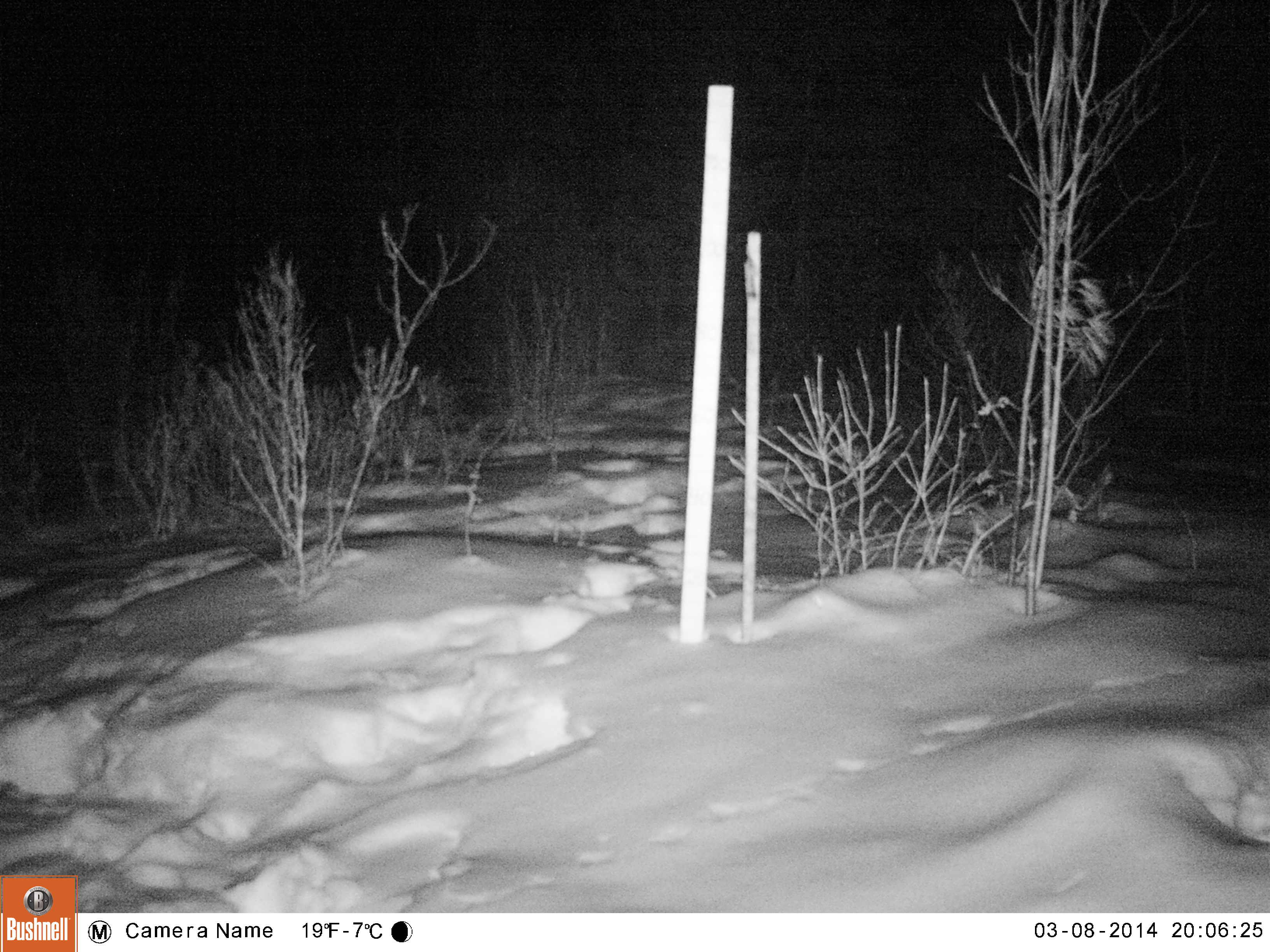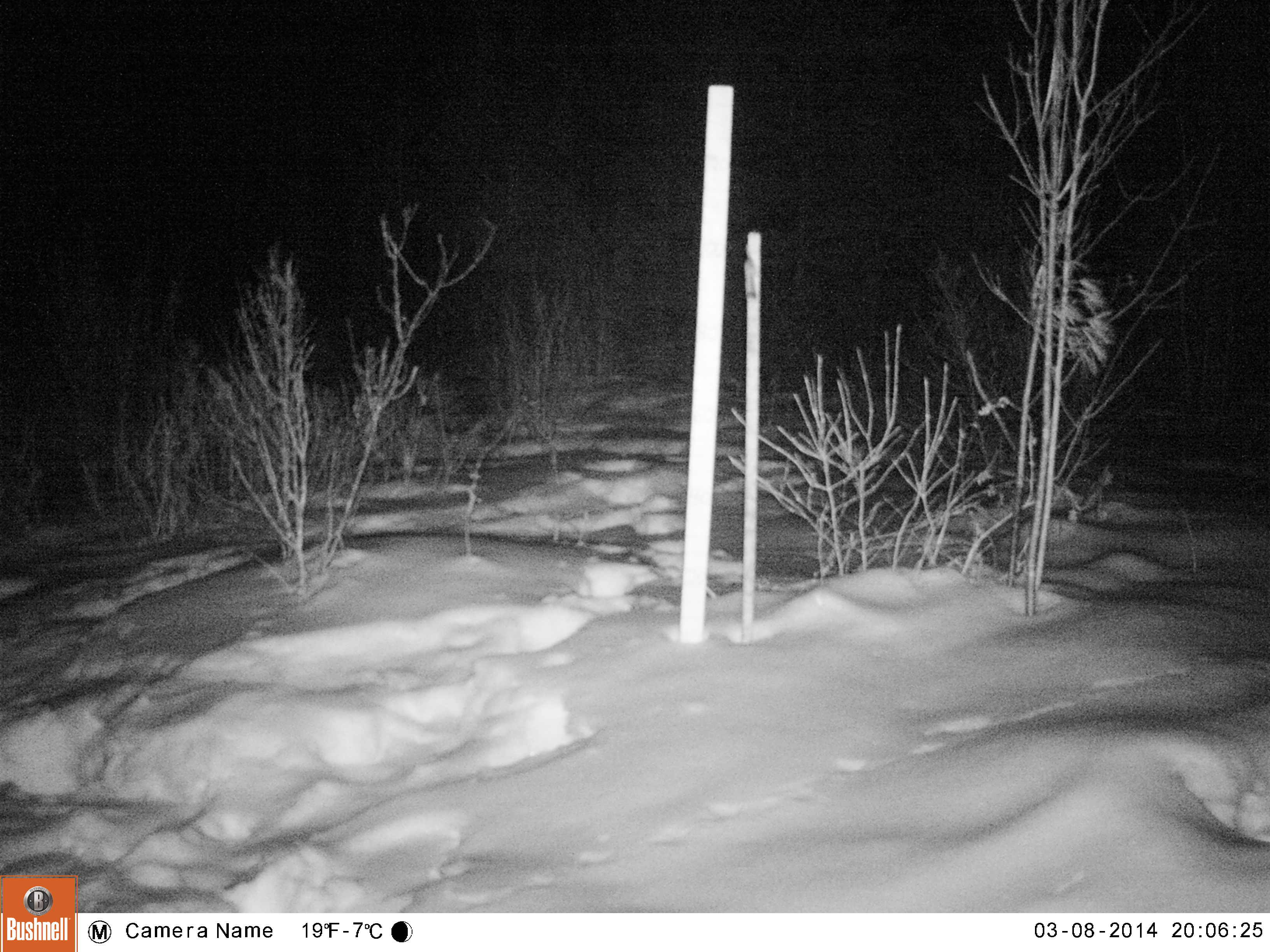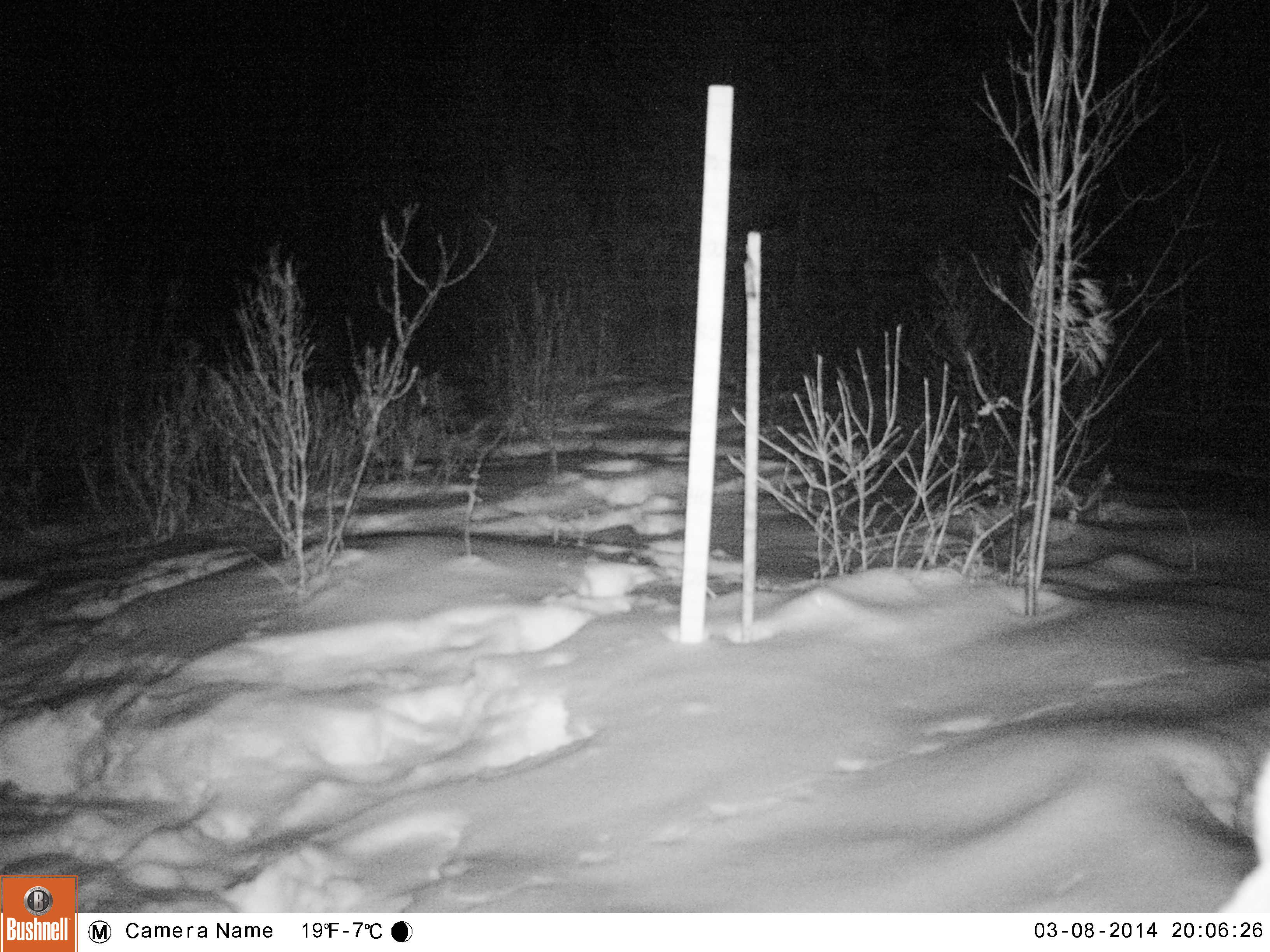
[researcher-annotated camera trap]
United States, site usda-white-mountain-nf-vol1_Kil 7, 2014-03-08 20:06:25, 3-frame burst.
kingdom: Animalia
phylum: Chordata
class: Mammalia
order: Artiodactyla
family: Cervidae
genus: Alces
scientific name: Alces alces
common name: moose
Moose (Alces alces).